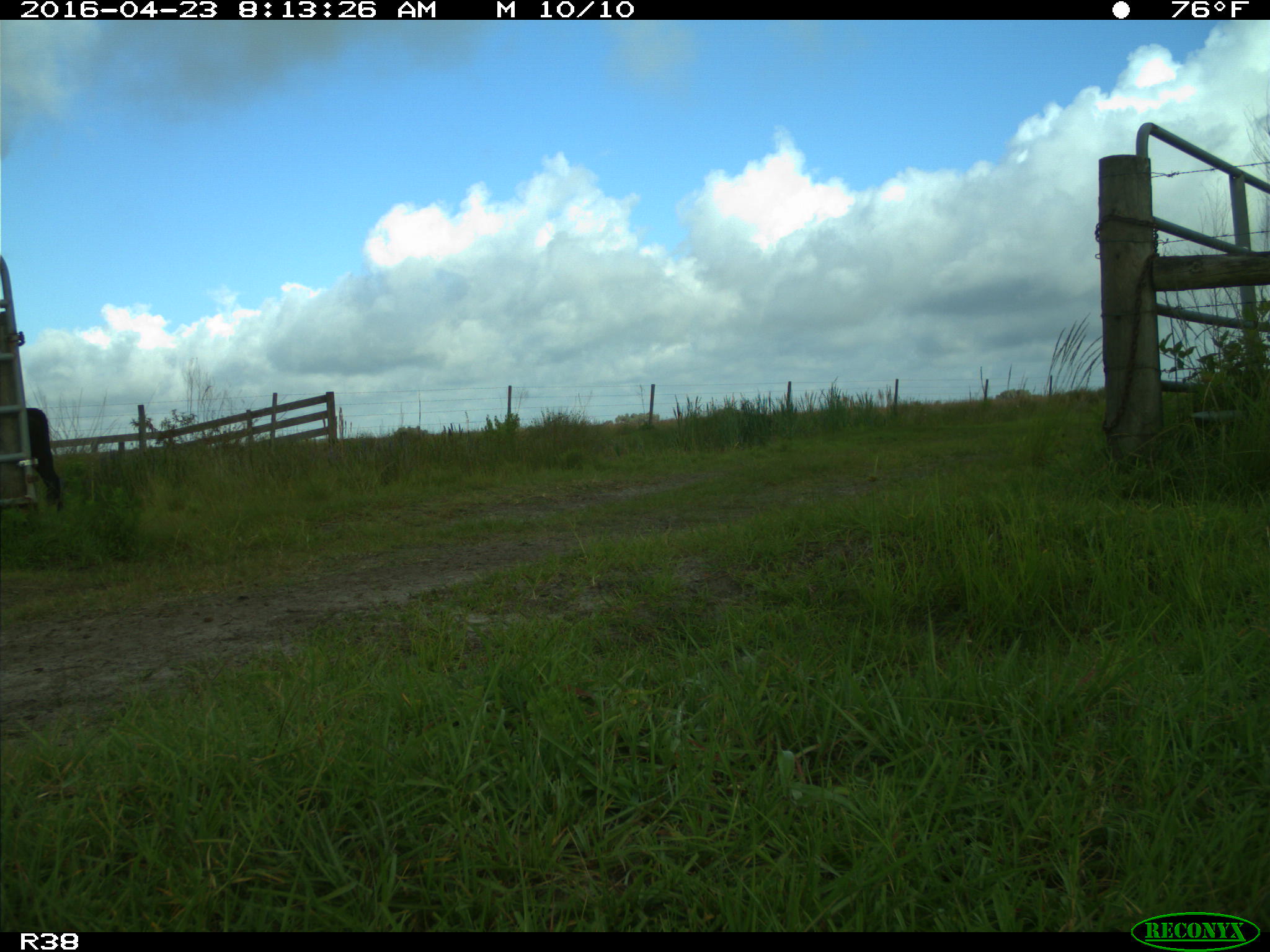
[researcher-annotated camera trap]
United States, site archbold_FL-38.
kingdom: Animalia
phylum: Chordata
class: Mammalia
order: Artiodactyla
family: Bovidae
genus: Bos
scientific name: Bos taurus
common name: domestic cow